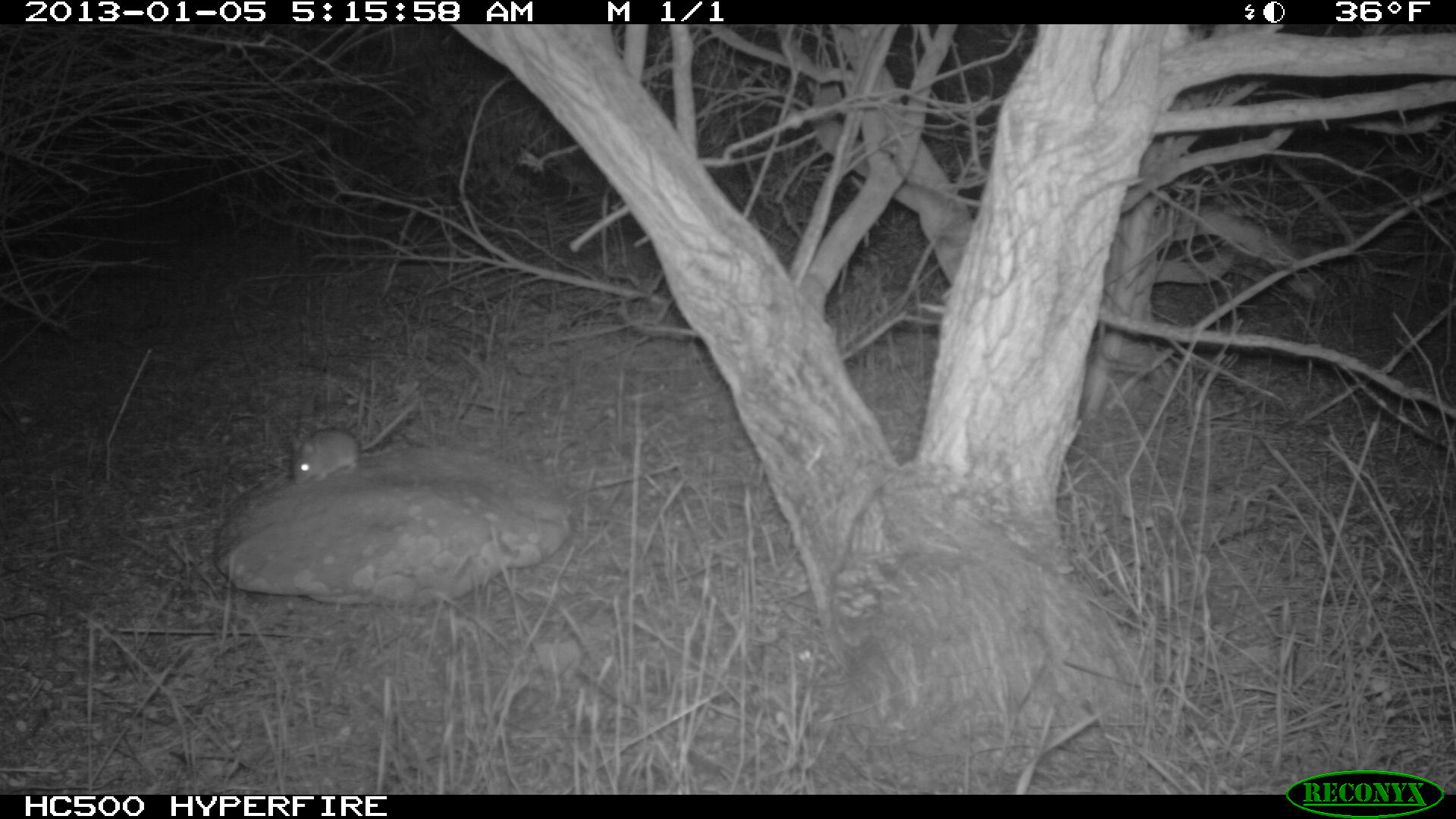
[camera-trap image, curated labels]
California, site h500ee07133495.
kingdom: Animalia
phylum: Chordata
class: Mammalia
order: Rodentia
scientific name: Rodentia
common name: rodent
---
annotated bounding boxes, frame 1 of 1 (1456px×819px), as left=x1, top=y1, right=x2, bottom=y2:
rodent: left=290, top=394, right=421, bottom=485